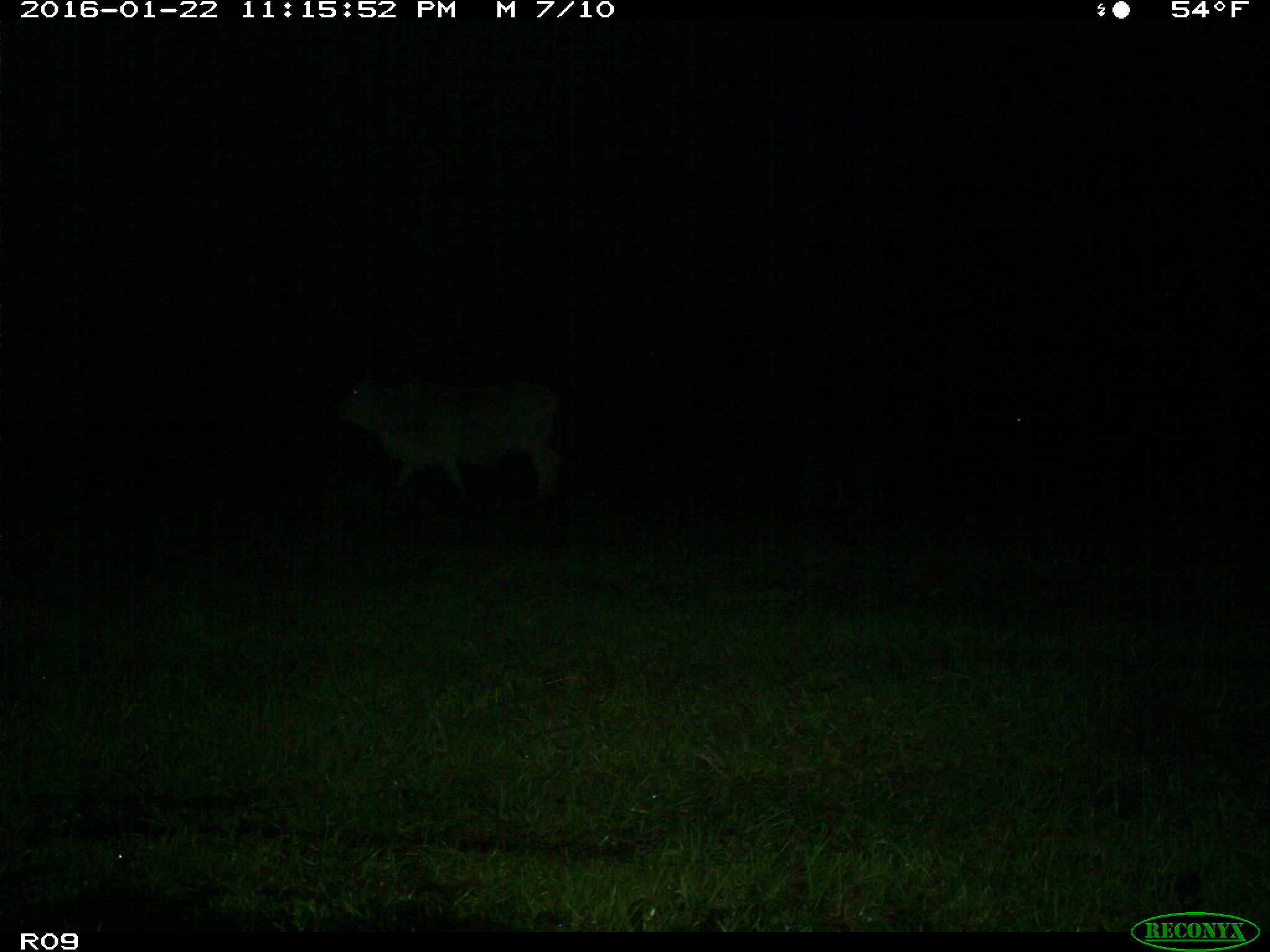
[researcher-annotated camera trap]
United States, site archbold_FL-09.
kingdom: Animalia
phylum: Chordata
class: Mammalia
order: Artiodactyla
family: Bovidae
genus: Bos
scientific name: Bos taurus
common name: domestic cow